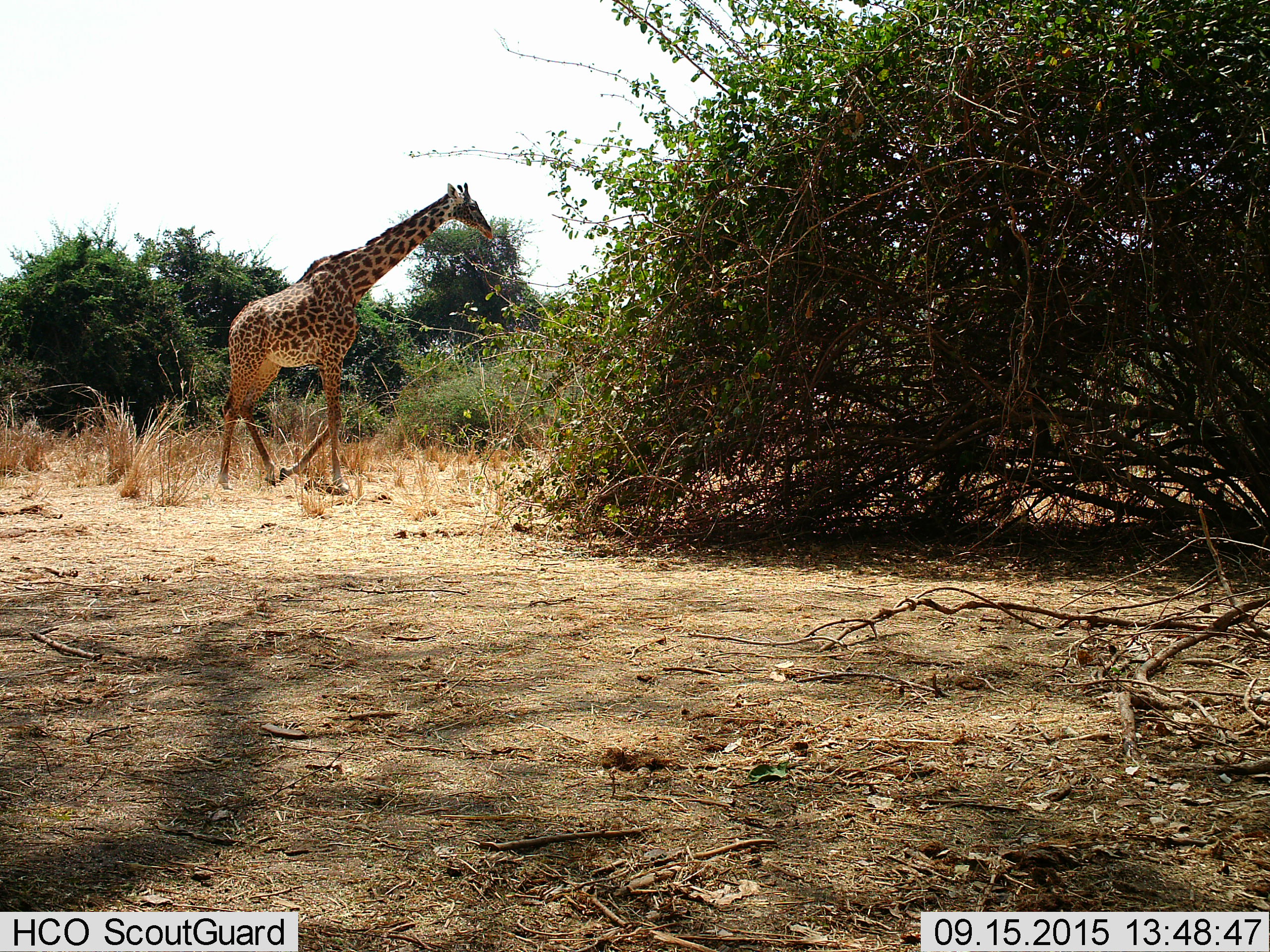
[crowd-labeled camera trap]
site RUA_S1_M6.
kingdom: Animalia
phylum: Chordata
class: Mammalia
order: Artiodactyla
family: Giraffidae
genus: Giraffa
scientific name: Giraffa camelopardalis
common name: giraffe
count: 1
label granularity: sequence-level